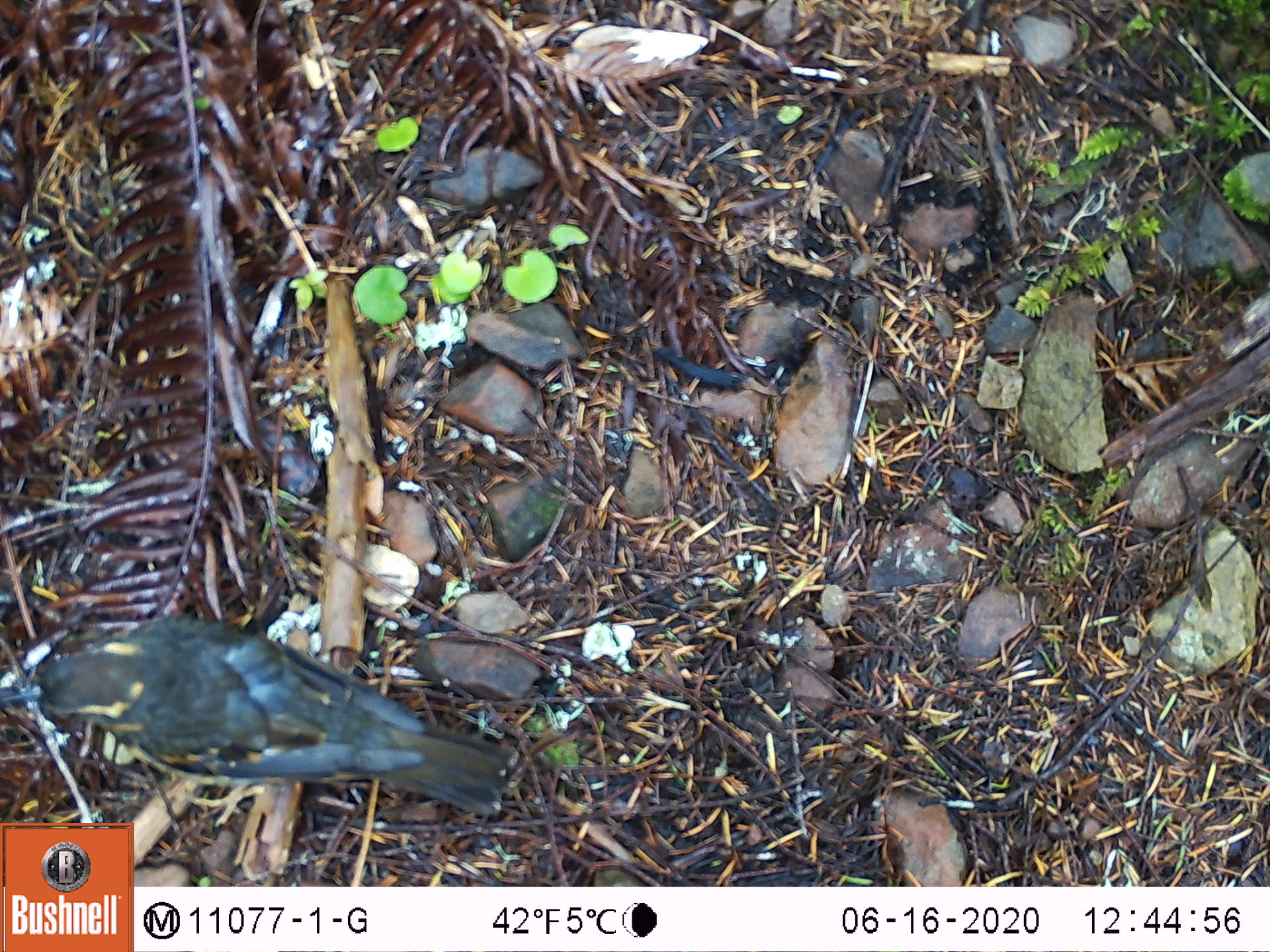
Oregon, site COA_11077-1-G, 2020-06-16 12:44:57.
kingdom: Animalia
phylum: Chordata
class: Aves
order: Passeriformes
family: Turdidae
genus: Ixoreus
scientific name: Ixoreus naevius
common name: varied thrush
Varied thrush (Ixoreus naevius).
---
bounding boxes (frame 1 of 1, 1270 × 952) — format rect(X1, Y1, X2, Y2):
varied thrush: rect(19, 624, 513, 819)